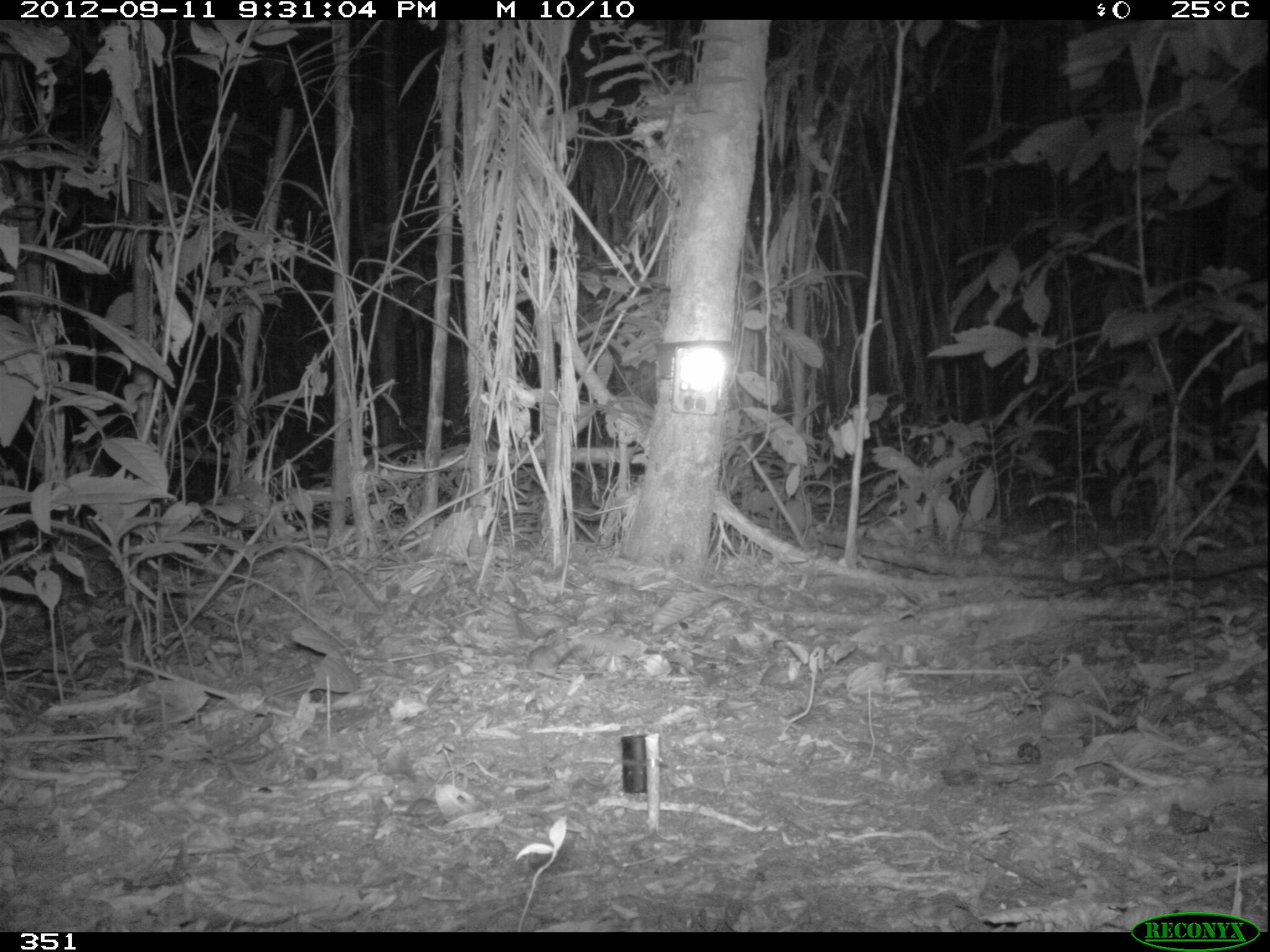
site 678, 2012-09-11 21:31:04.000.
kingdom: Animalia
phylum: Chordata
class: Mammalia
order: Rodentia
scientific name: Rodentia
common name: rodents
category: unknown rodent